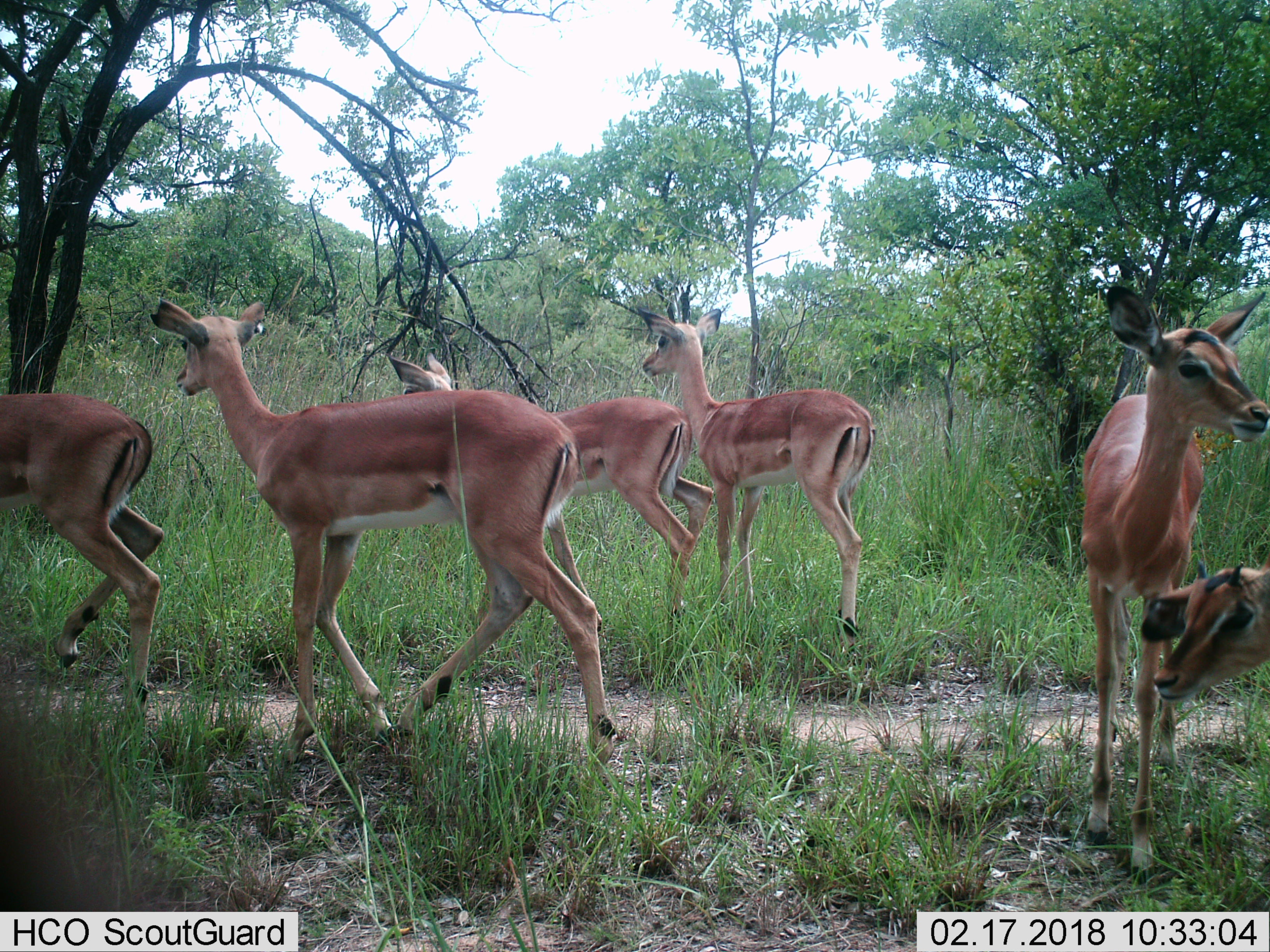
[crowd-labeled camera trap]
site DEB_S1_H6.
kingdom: Animalia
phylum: Chordata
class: Mammalia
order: Artiodactyla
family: Bovidae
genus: Aepyceros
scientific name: Aepyceros melampus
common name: impala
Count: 6.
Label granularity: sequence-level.